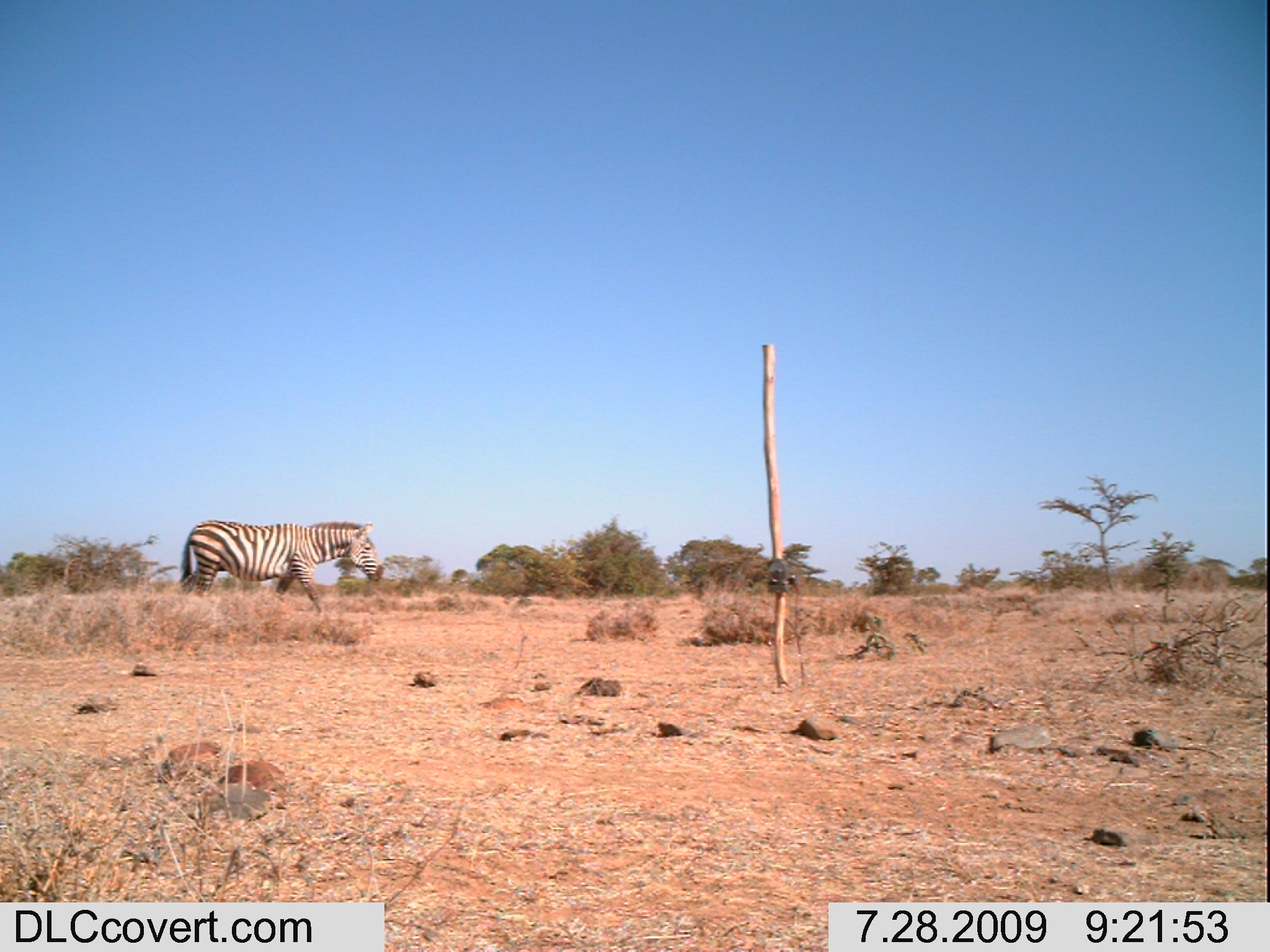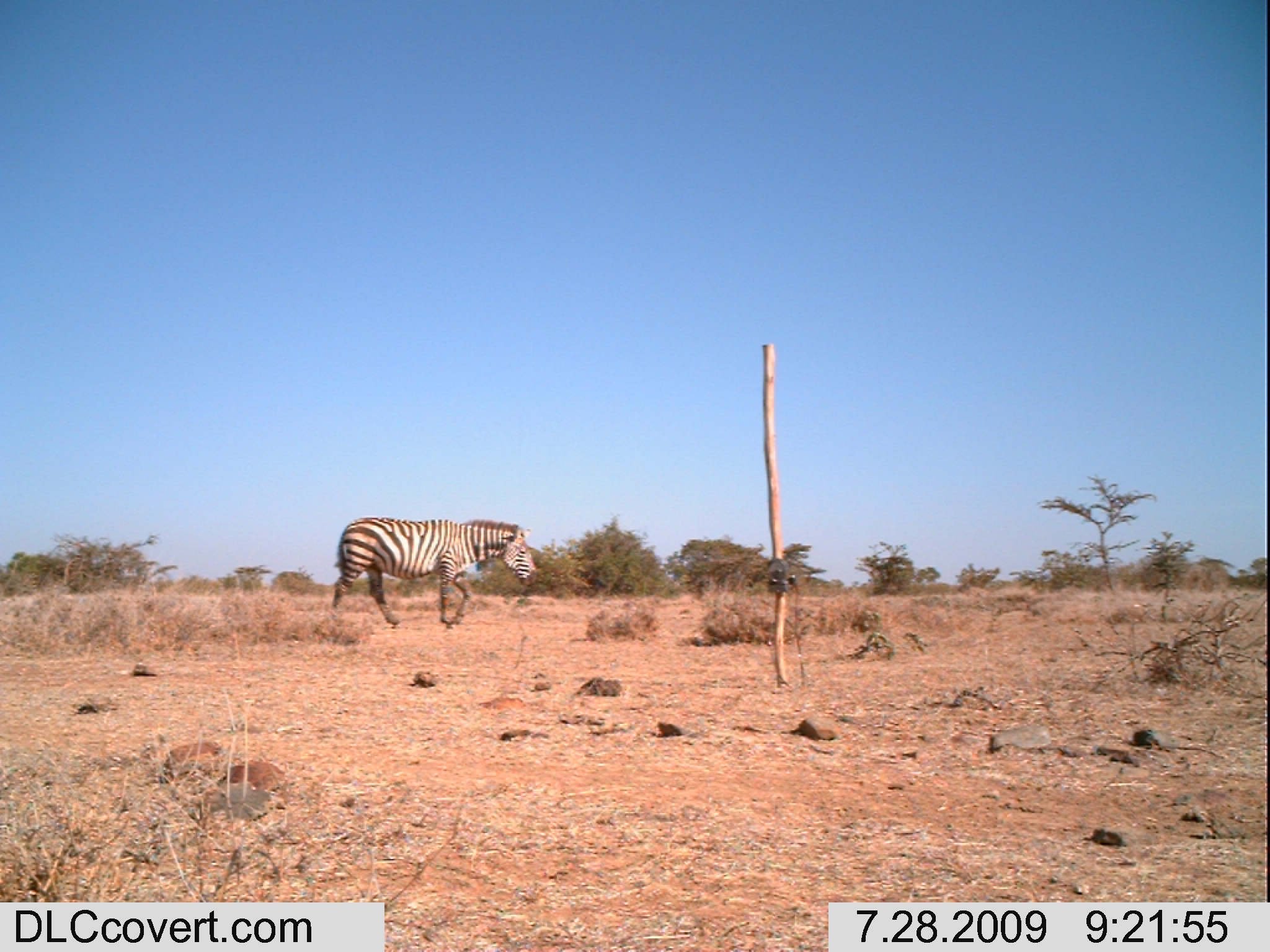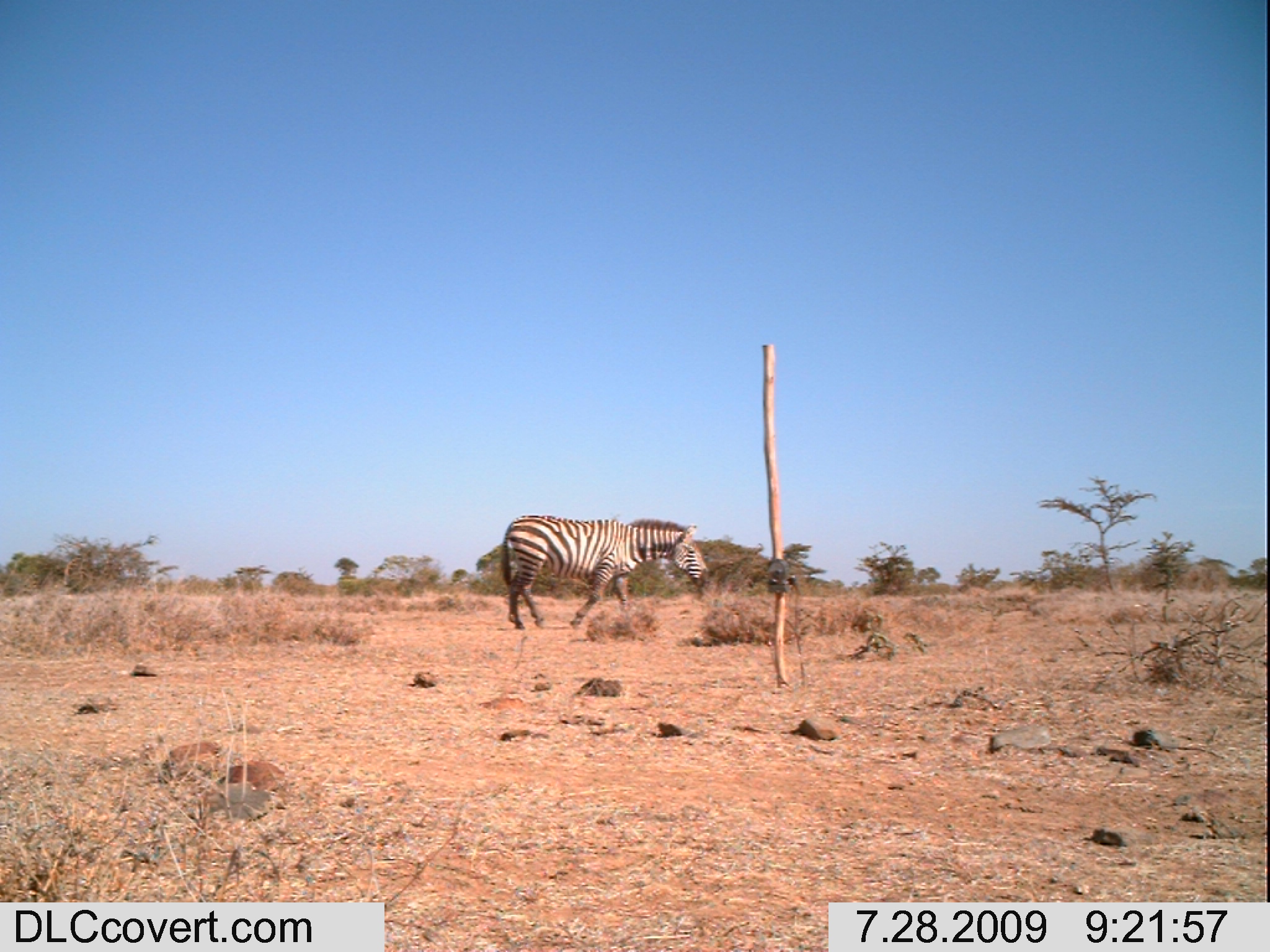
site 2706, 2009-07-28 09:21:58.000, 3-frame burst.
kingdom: Animalia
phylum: Chordata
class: Mammalia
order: Perissodactyla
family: Equidae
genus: Equus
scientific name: Equus quagga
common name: plains zebra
Equus quagga (plains zebra), count 1.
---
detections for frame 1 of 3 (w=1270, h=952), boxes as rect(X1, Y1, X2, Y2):
equus quagga: rect(178, 510, 384, 614)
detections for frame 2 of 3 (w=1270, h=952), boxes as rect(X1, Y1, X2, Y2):
equus quagga: rect(330, 510, 536, 628)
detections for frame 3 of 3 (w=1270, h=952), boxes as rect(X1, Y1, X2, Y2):
equus quagga: rect(500, 513, 707, 629)